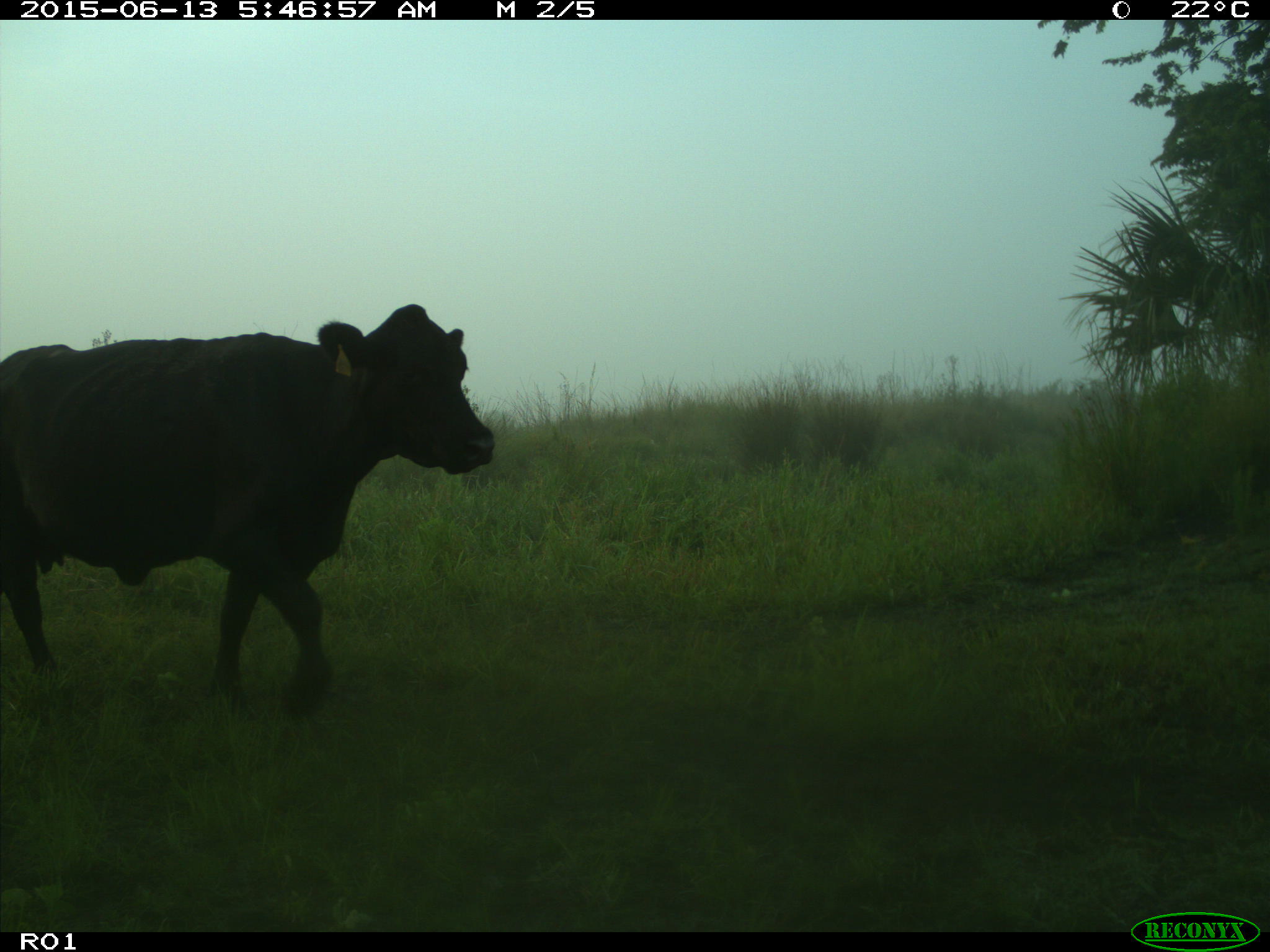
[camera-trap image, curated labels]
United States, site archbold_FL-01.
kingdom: Animalia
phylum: Chordata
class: Mammalia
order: Artiodactyla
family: Bovidae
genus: Bos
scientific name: Bos taurus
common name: domestic cow